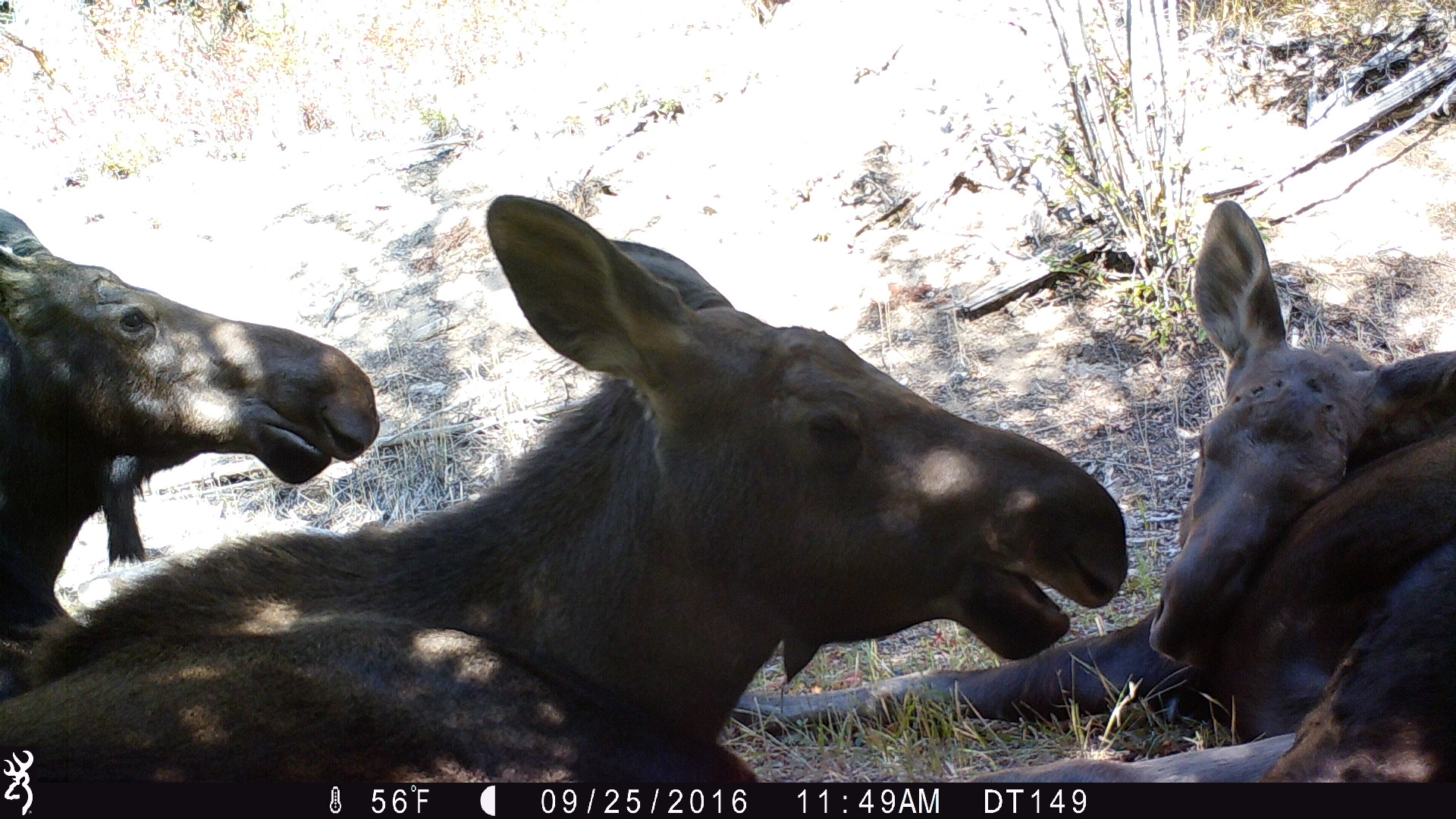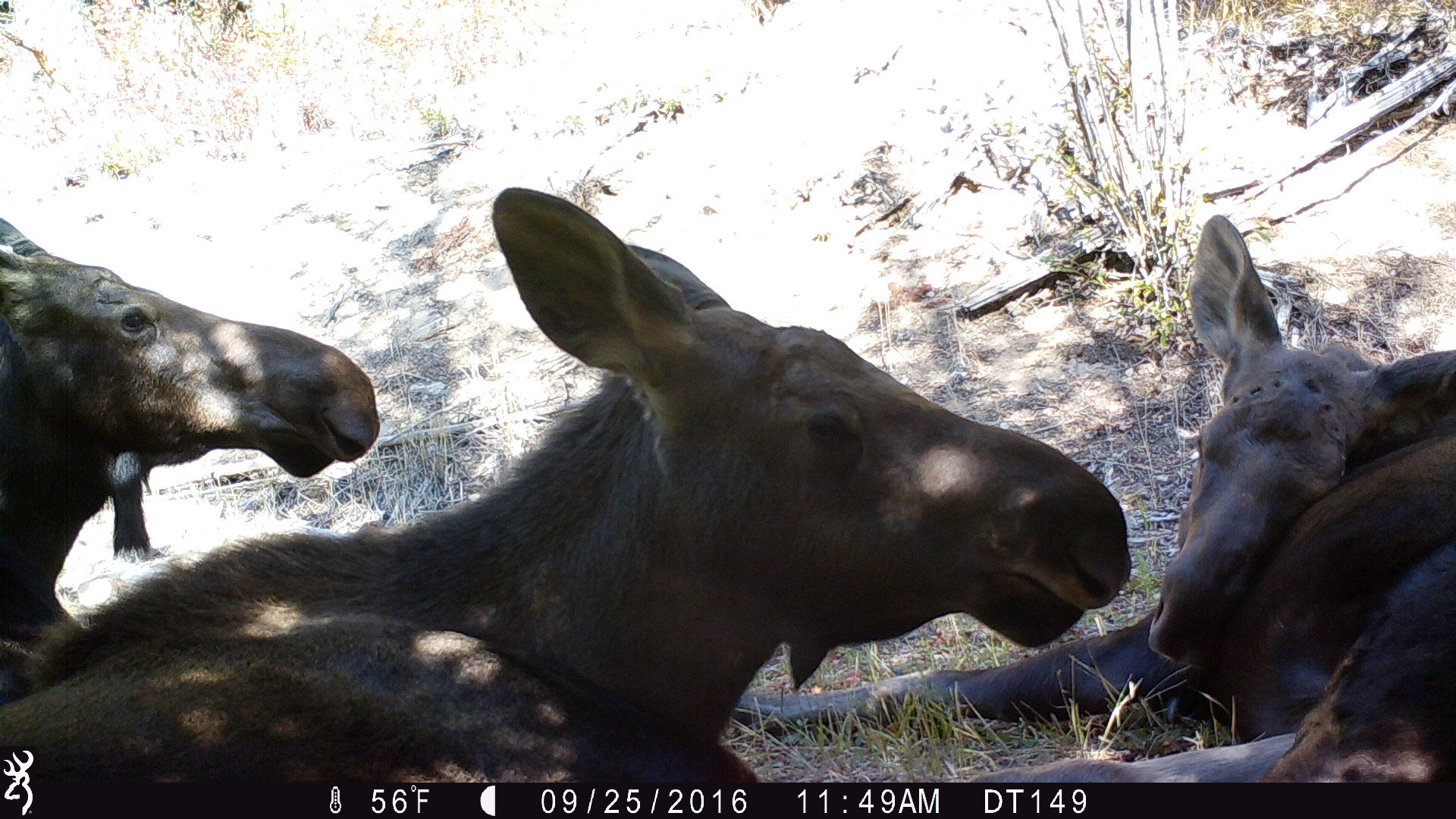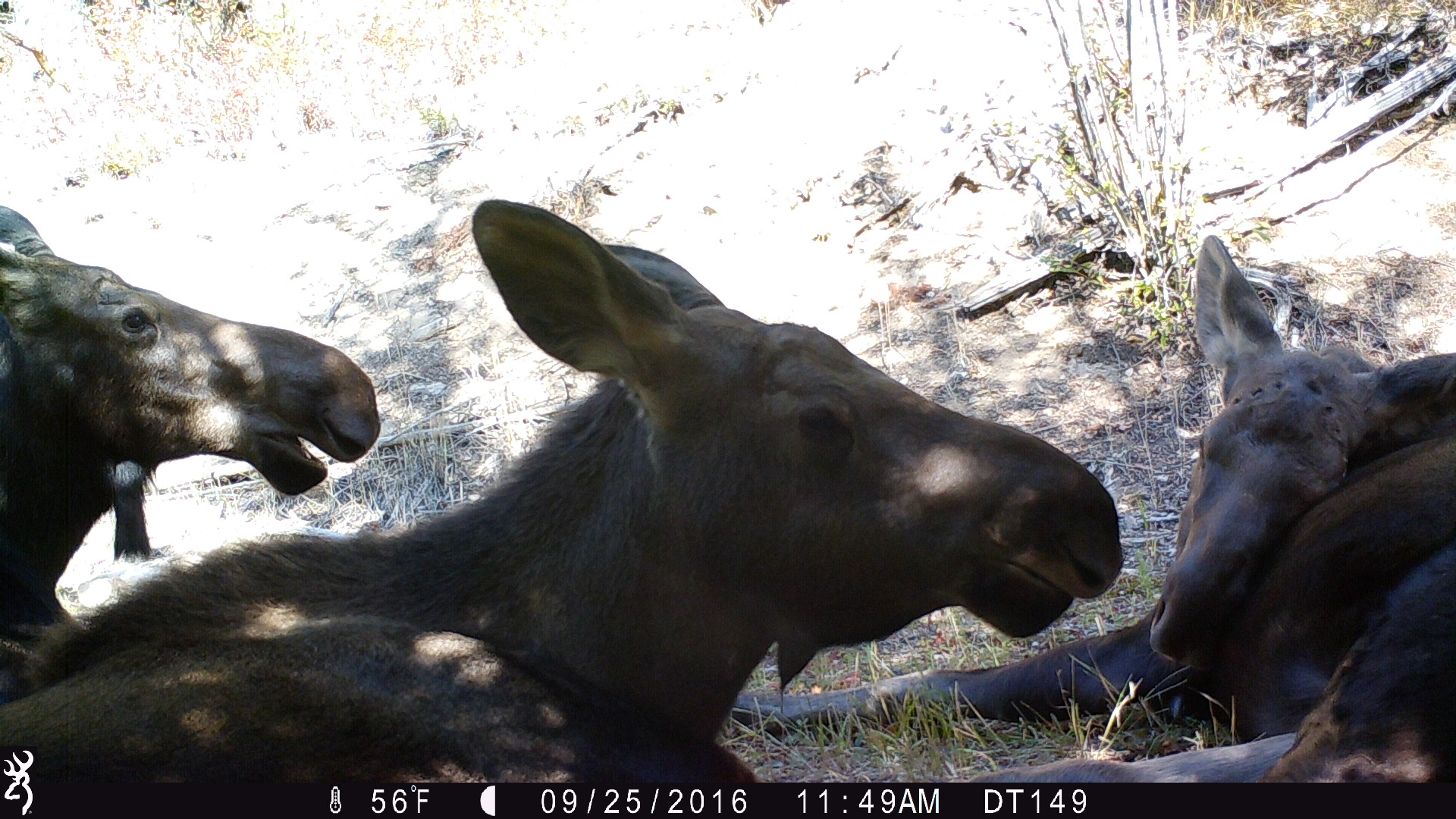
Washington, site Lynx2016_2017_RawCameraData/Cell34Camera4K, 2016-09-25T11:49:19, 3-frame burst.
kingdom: Animalia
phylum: Chordata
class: Mammalia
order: Artiodactyla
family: Cervidae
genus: Alces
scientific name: Alces alces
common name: moose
Alces alces (moose). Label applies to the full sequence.